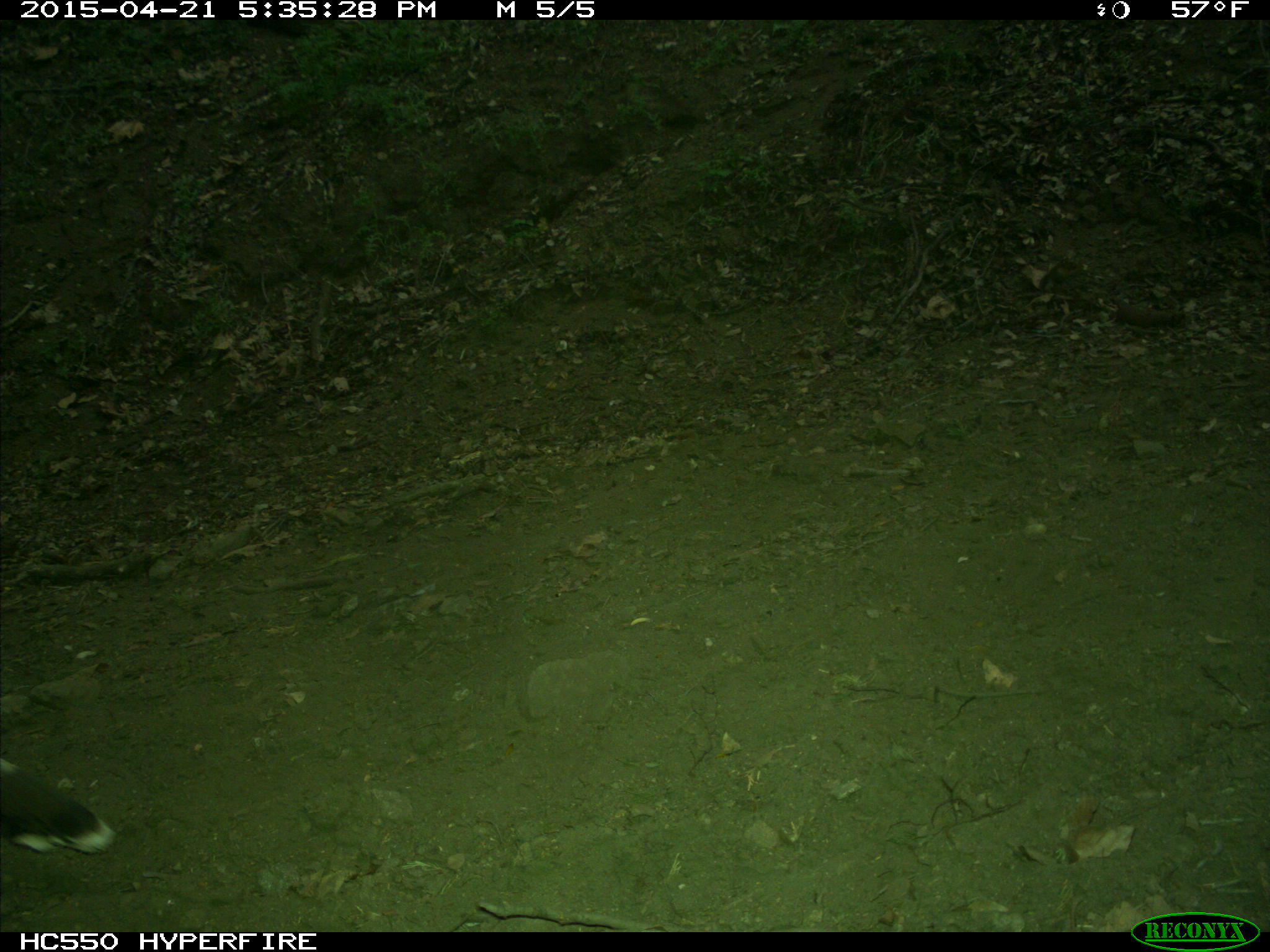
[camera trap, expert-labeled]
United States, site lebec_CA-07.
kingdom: Animalia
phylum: Chordata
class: Aves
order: Galliformes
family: Phasianidae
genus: Meleagris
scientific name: Meleagris gallopavo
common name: wild turkey